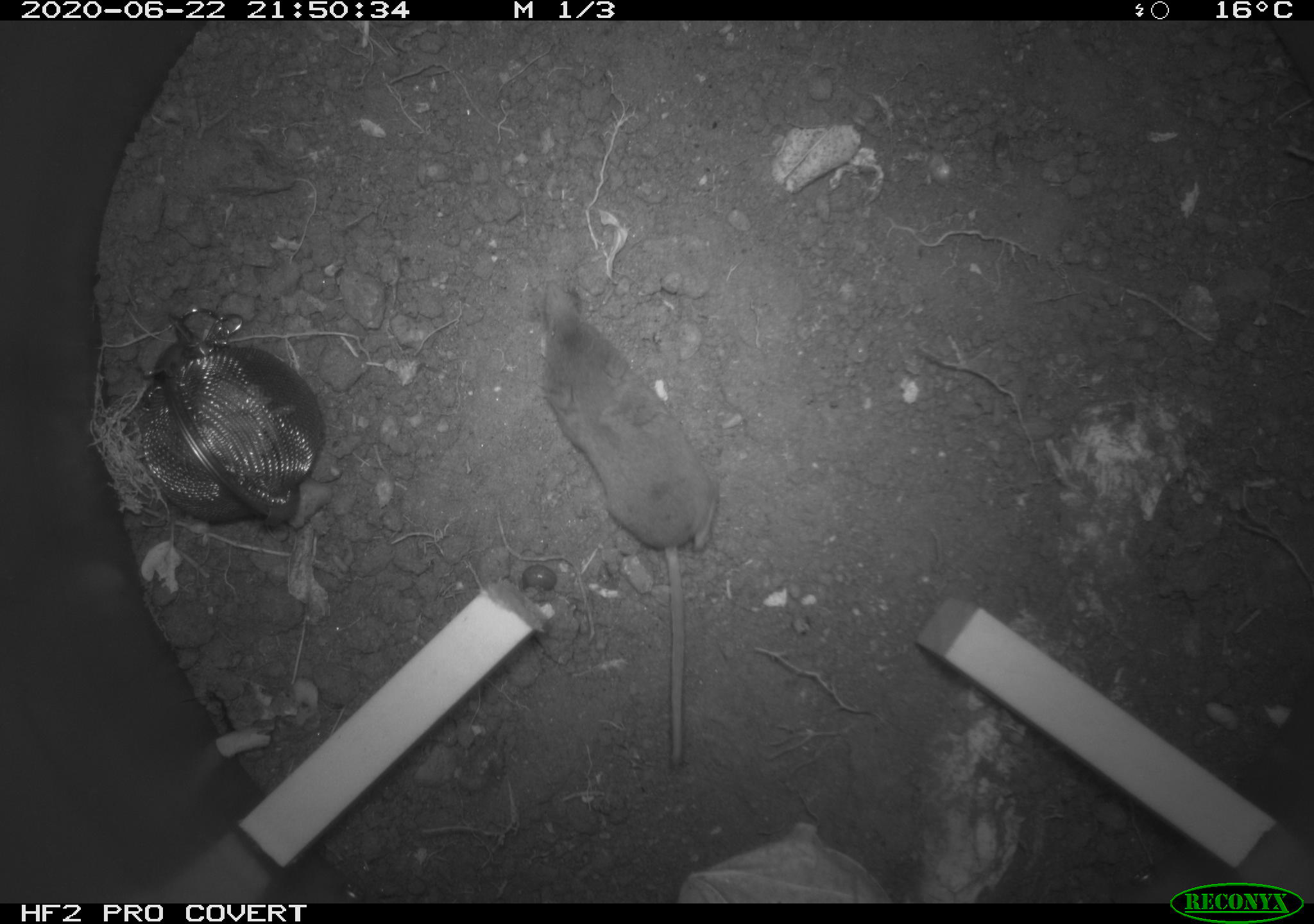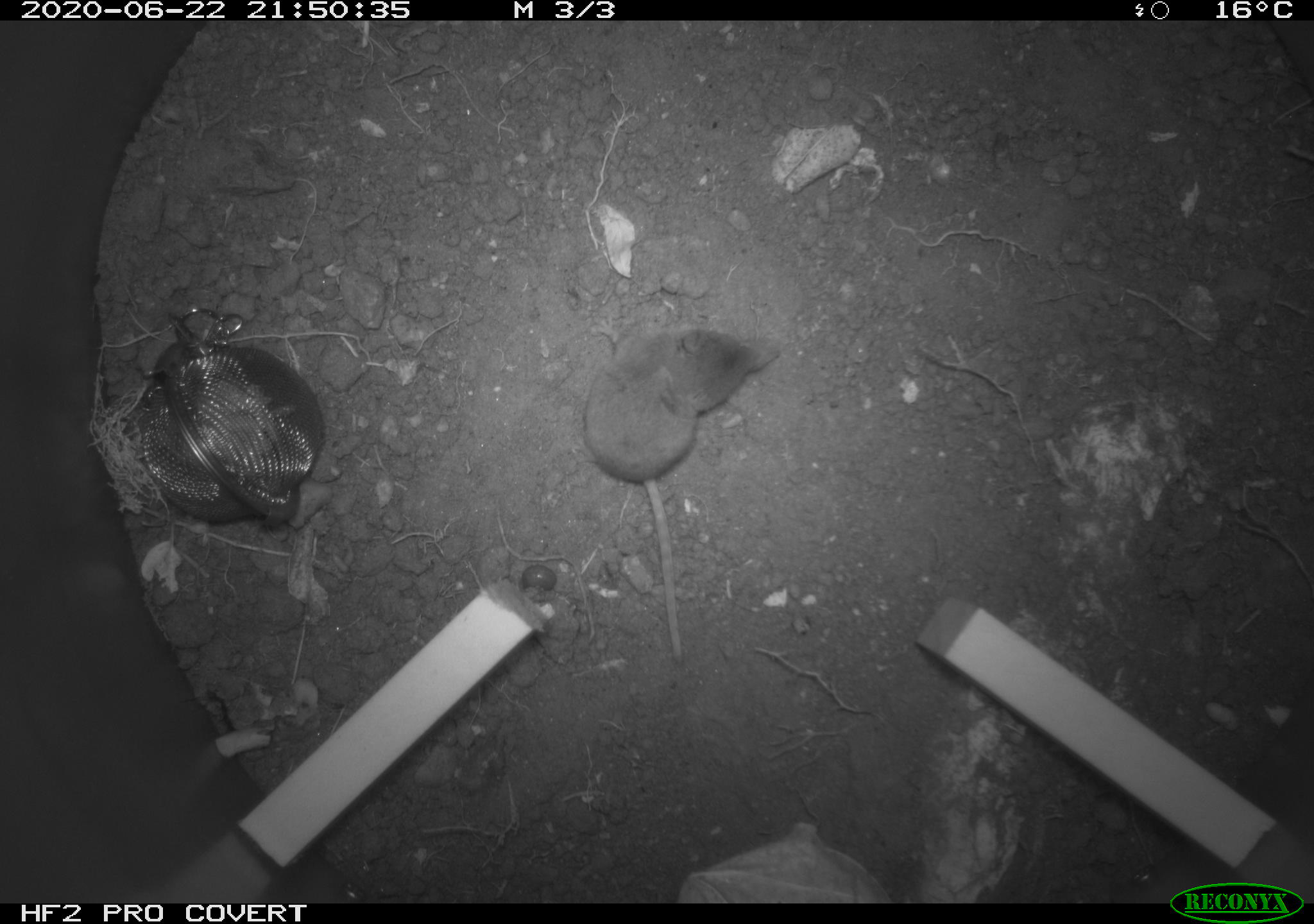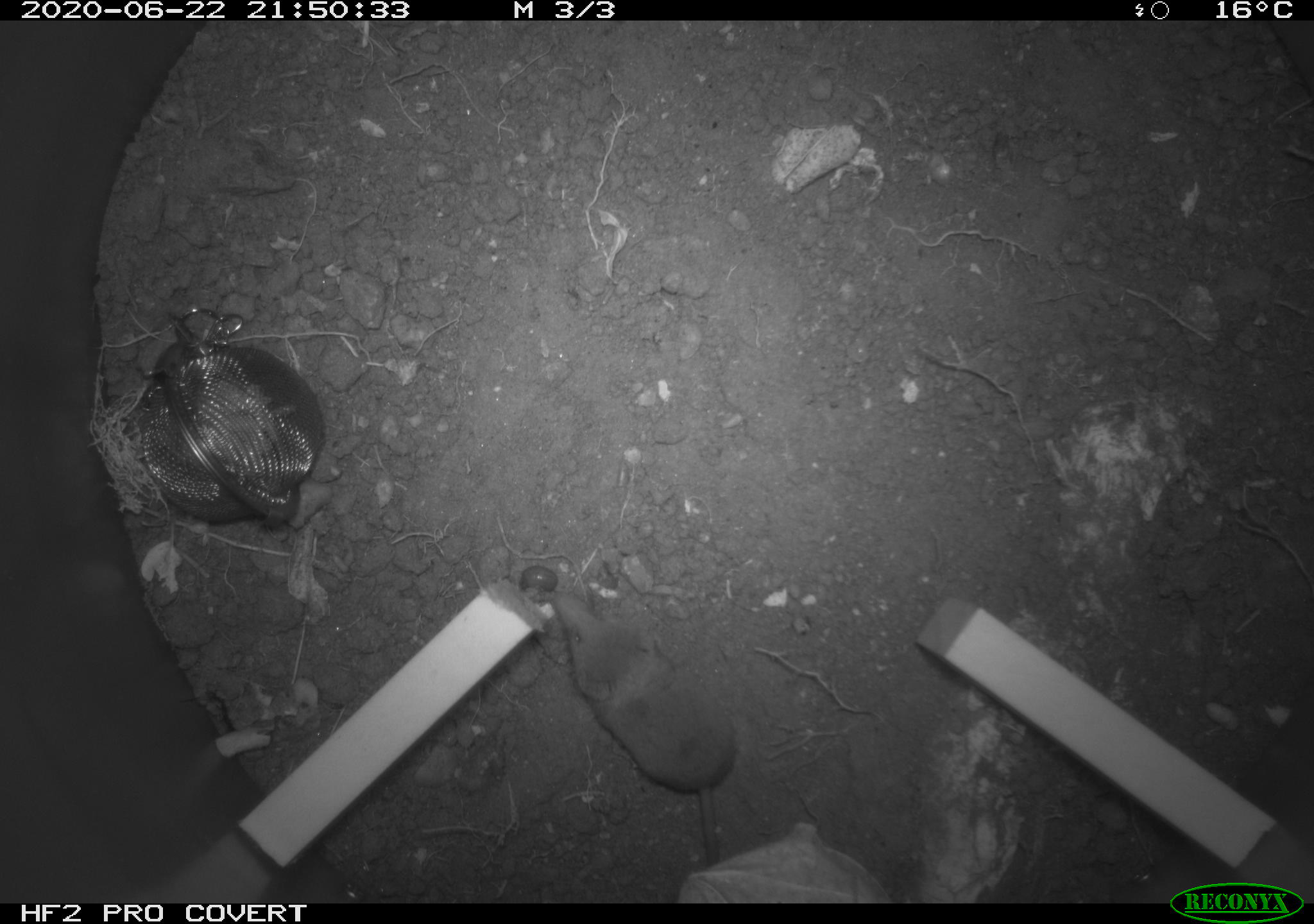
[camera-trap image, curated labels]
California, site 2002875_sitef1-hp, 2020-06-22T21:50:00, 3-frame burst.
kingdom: Animalia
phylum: Chordata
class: Mammalia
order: Eulipotyphla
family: Soricidae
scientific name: Soricidae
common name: shrews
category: soricidae family